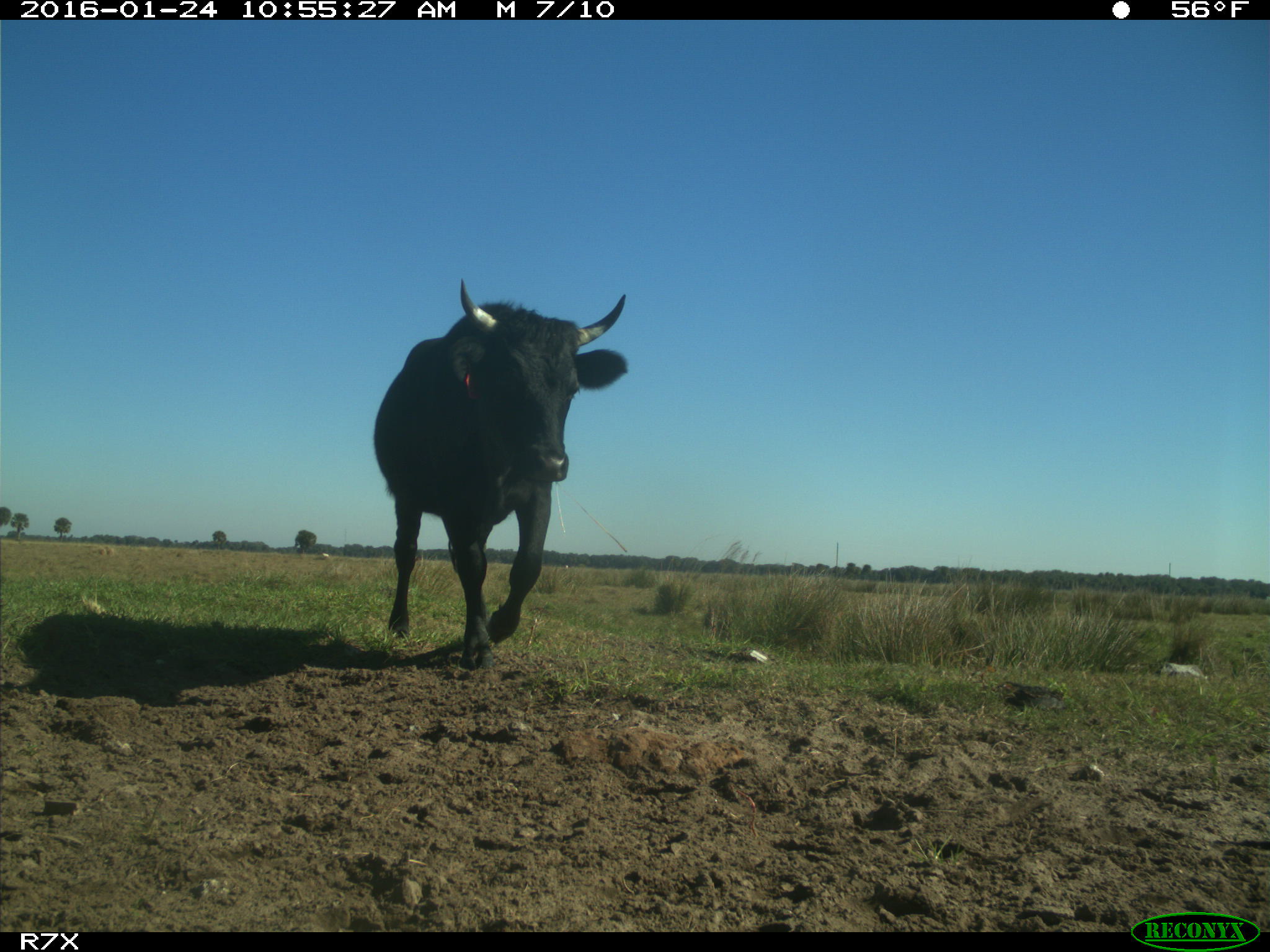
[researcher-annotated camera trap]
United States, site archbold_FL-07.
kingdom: Animalia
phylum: Chordata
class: Mammalia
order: Artiodactyla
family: Bovidae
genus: Bos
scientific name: Bos taurus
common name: domestic cow